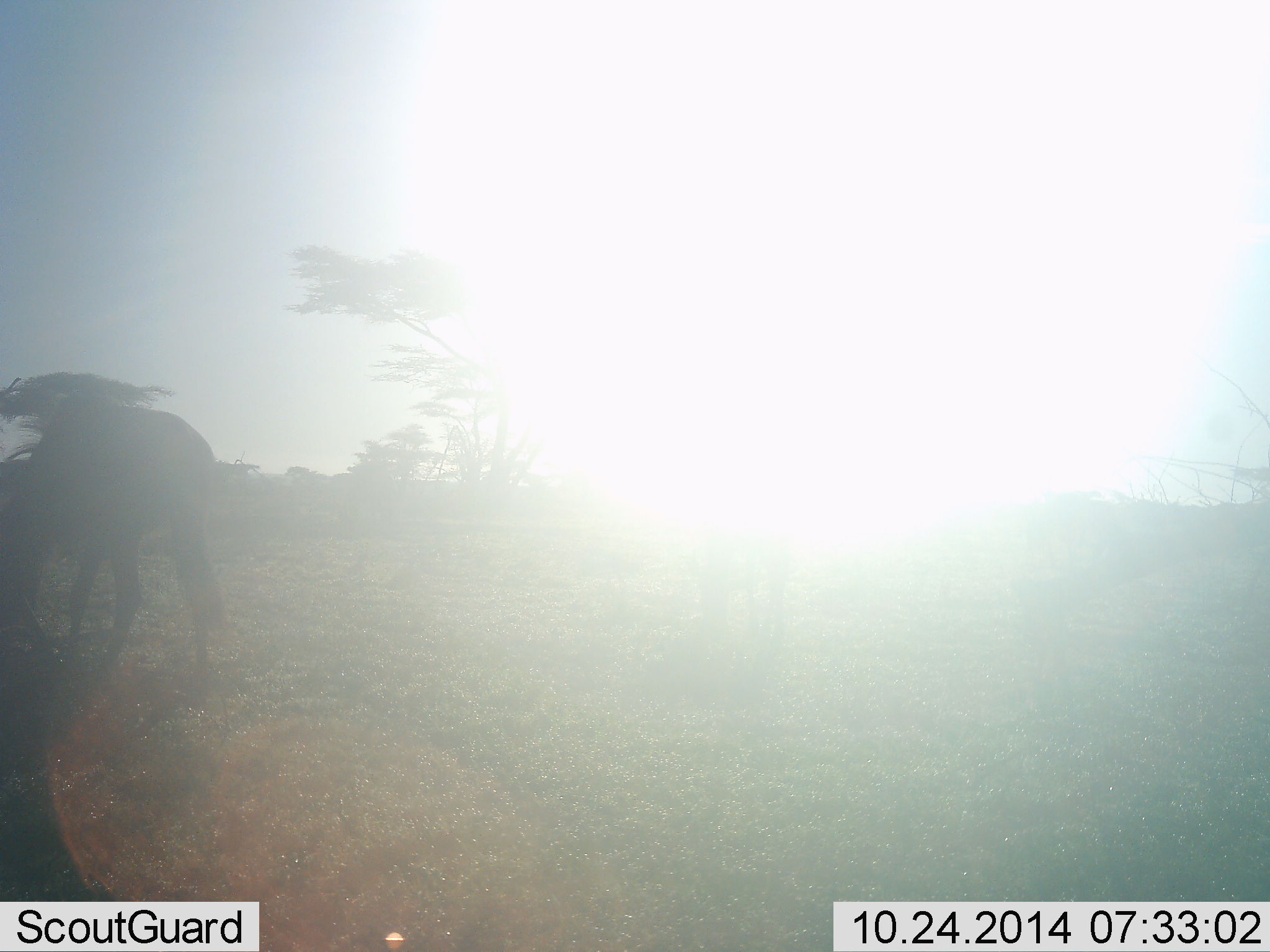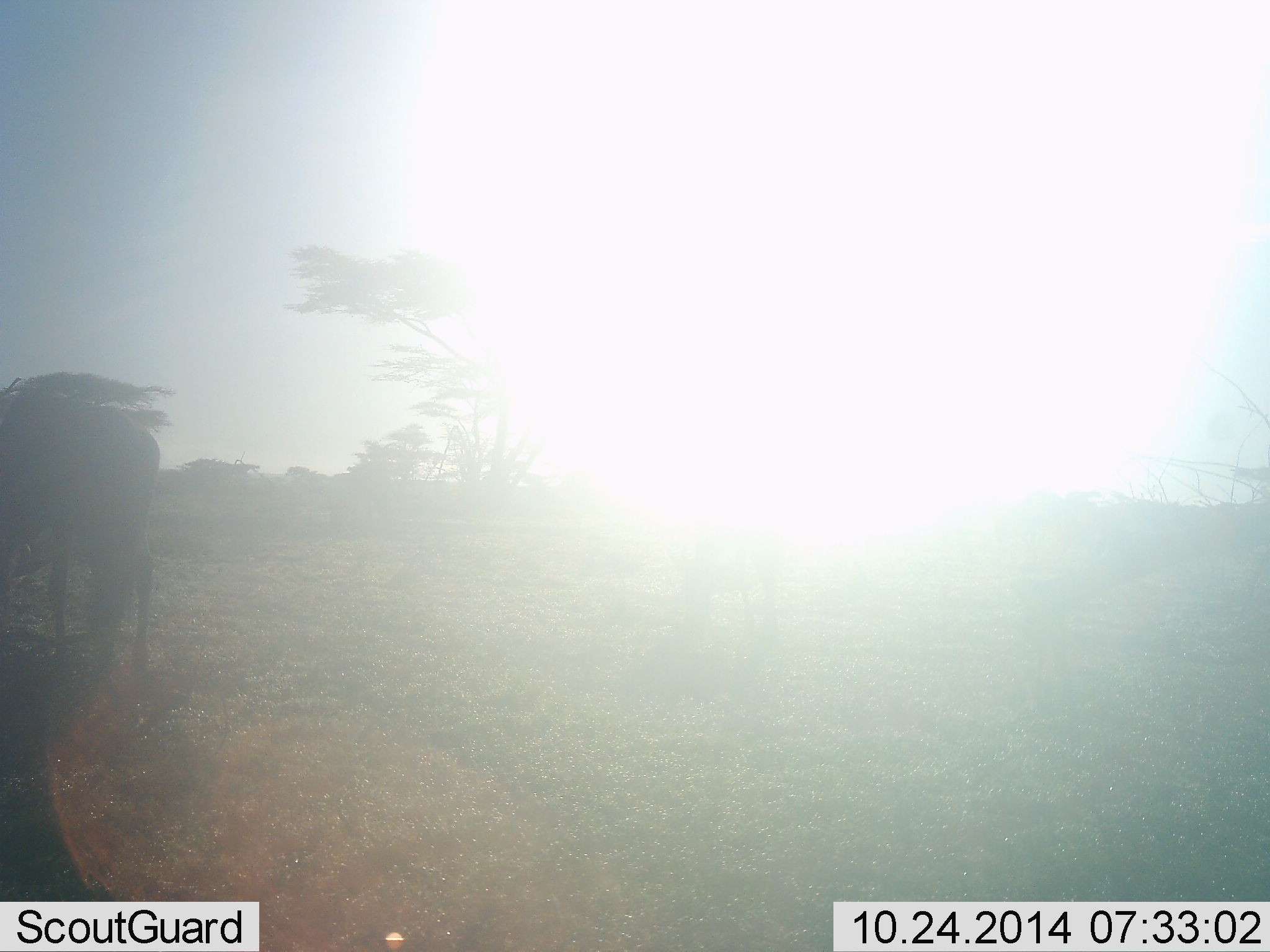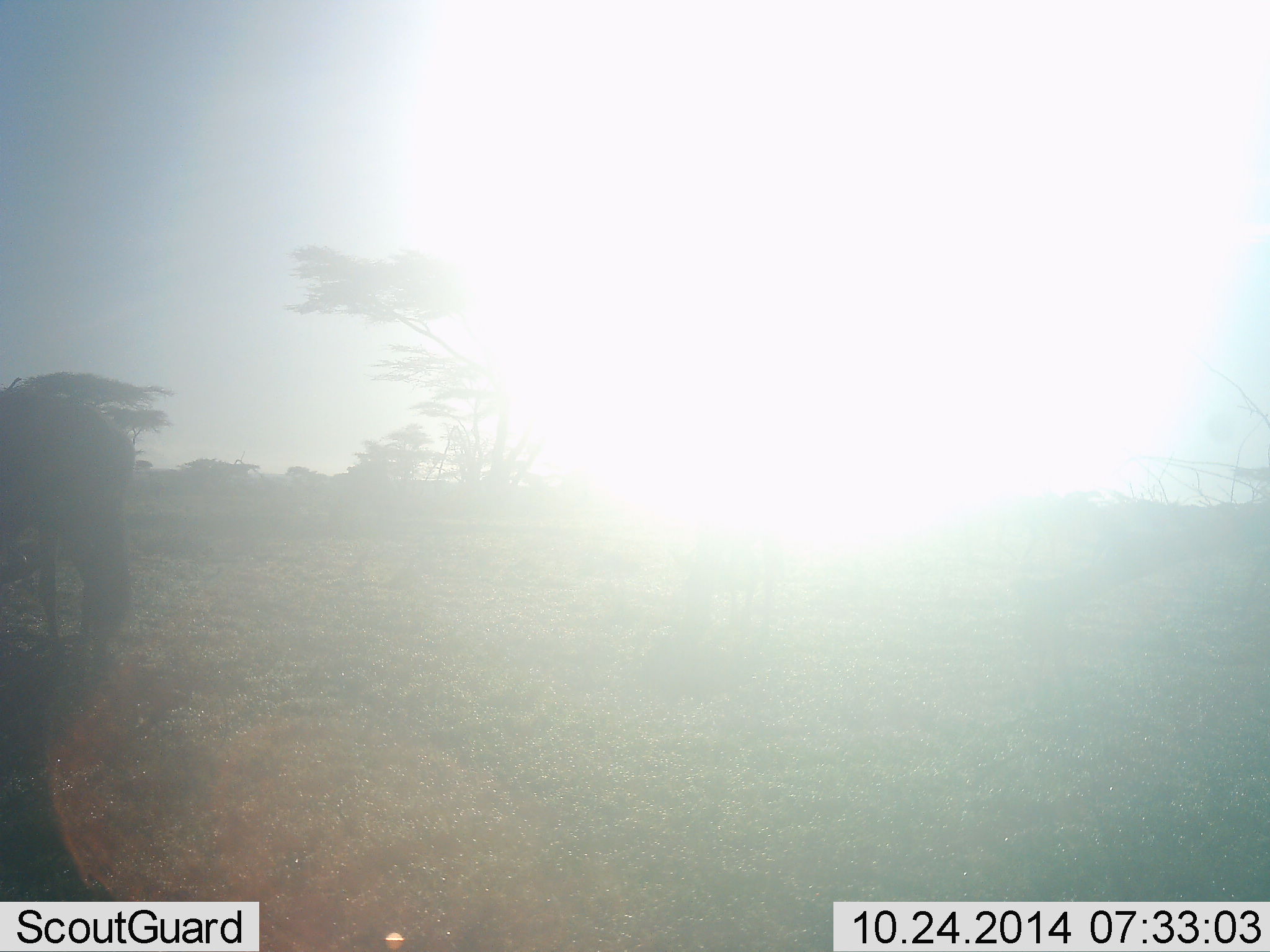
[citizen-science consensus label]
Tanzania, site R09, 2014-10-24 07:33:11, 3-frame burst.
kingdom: Animalia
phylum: Chordata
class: Mammalia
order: Artiodactyla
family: Bovidae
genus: Connochaetes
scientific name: Connochaetes taurinus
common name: blue wildebeest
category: wildebeest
Wildebeest (blue wildebeest) (Connochaetes taurinus), count 1. Behavior (volunteer vote fractions): standing 0%, resting 0%, moving 100%, interacting 0%. Young present (vote fraction): 0%. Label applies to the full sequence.